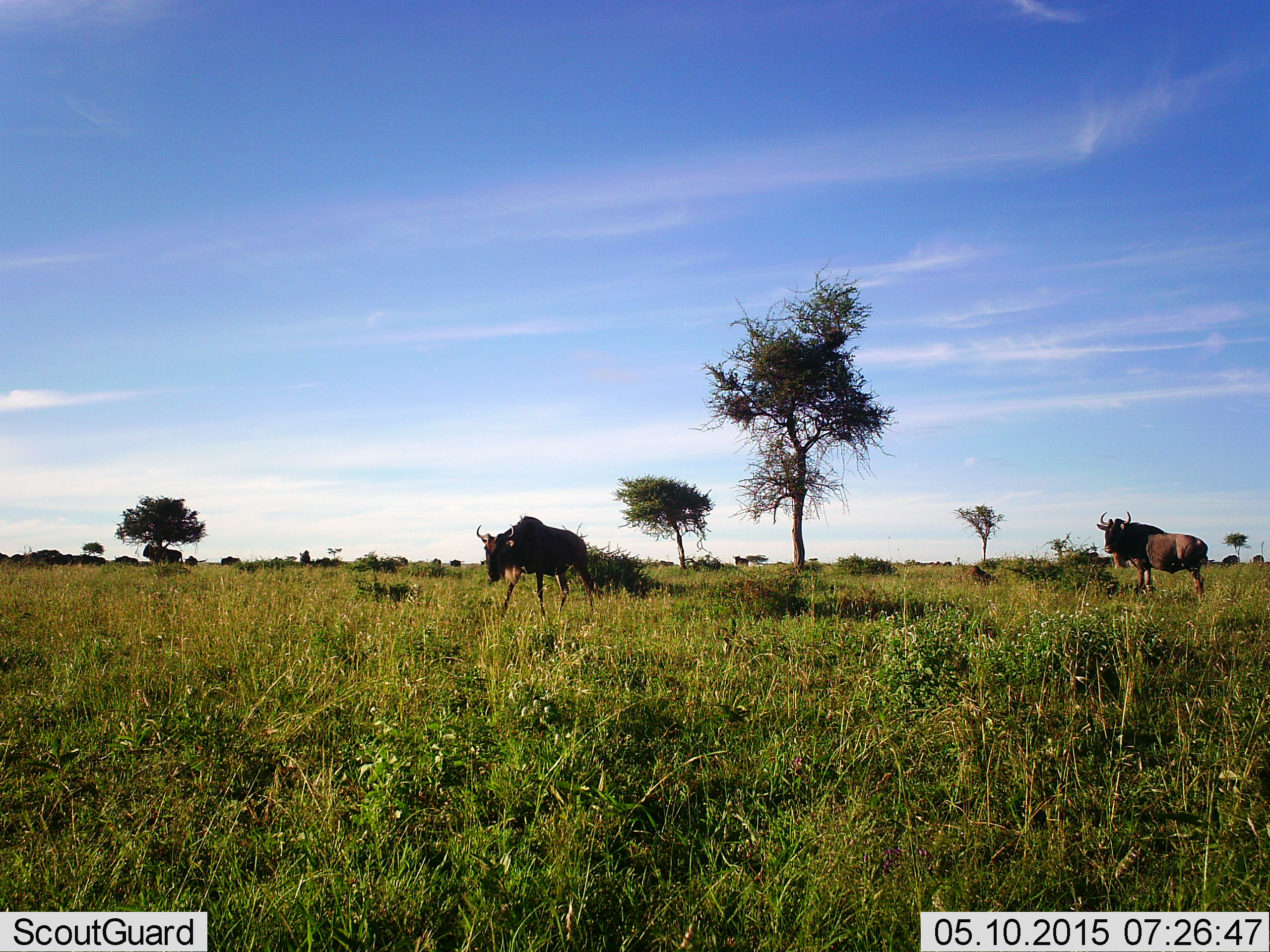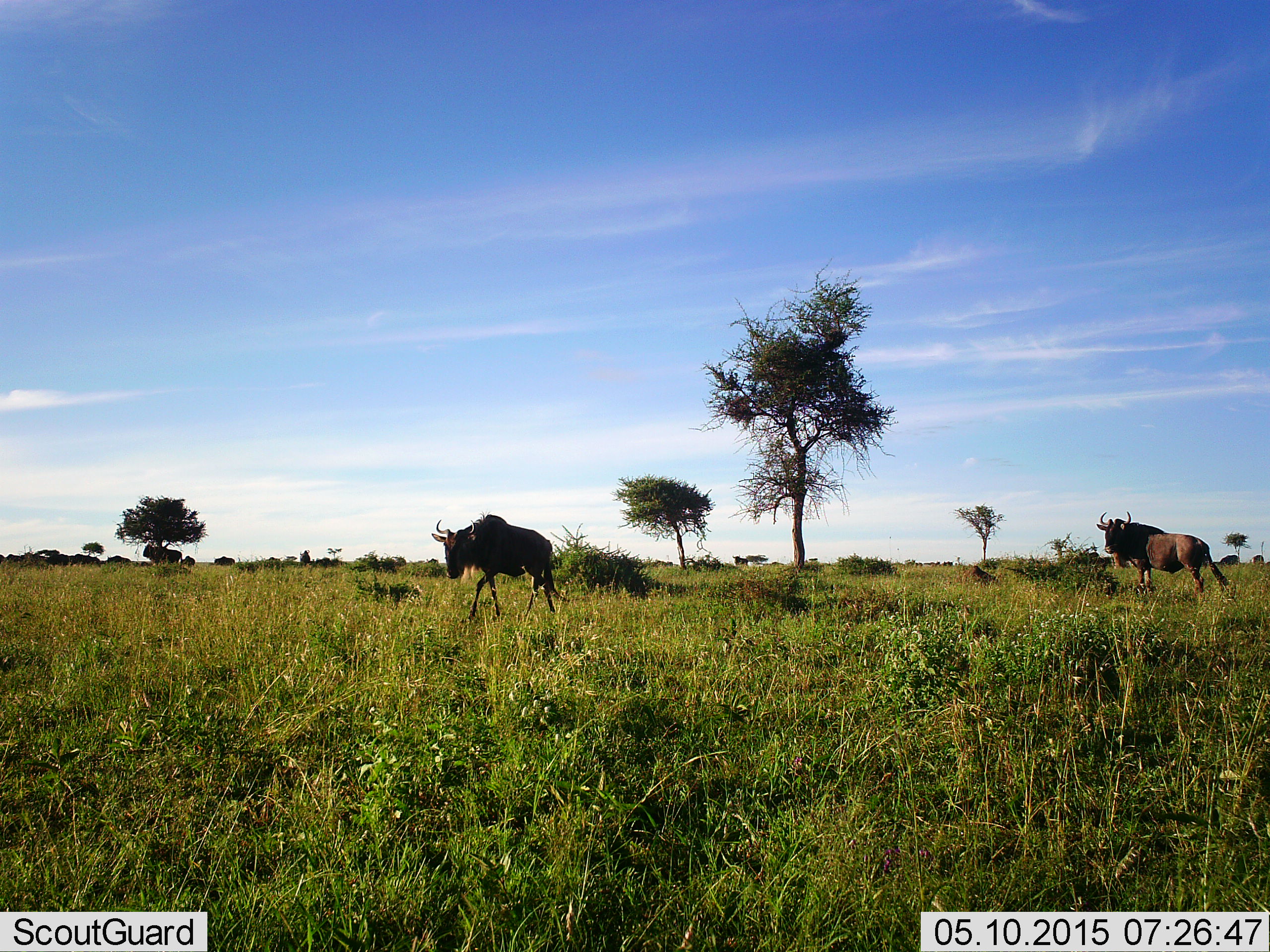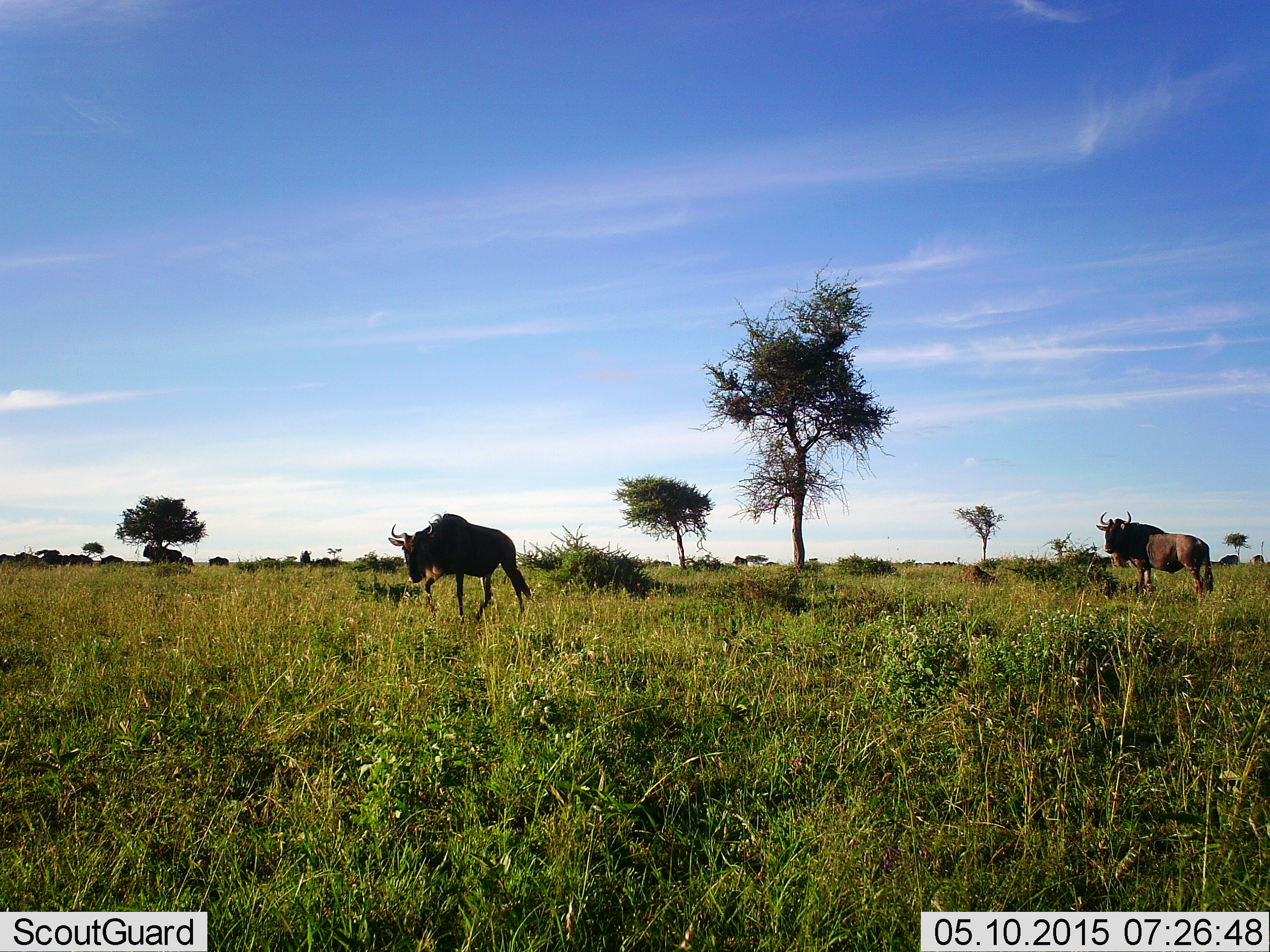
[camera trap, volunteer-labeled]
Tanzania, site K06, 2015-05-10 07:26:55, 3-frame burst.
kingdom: Animalia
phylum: Chordata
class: Mammalia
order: Artiodactyla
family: Bovidae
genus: Connochaetes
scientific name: Connochaetes taurinus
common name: blue wildebeest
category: wildebeest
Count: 11-50.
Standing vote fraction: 100%.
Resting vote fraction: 0%.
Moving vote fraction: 90%.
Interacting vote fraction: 0%.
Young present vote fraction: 0%.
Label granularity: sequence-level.